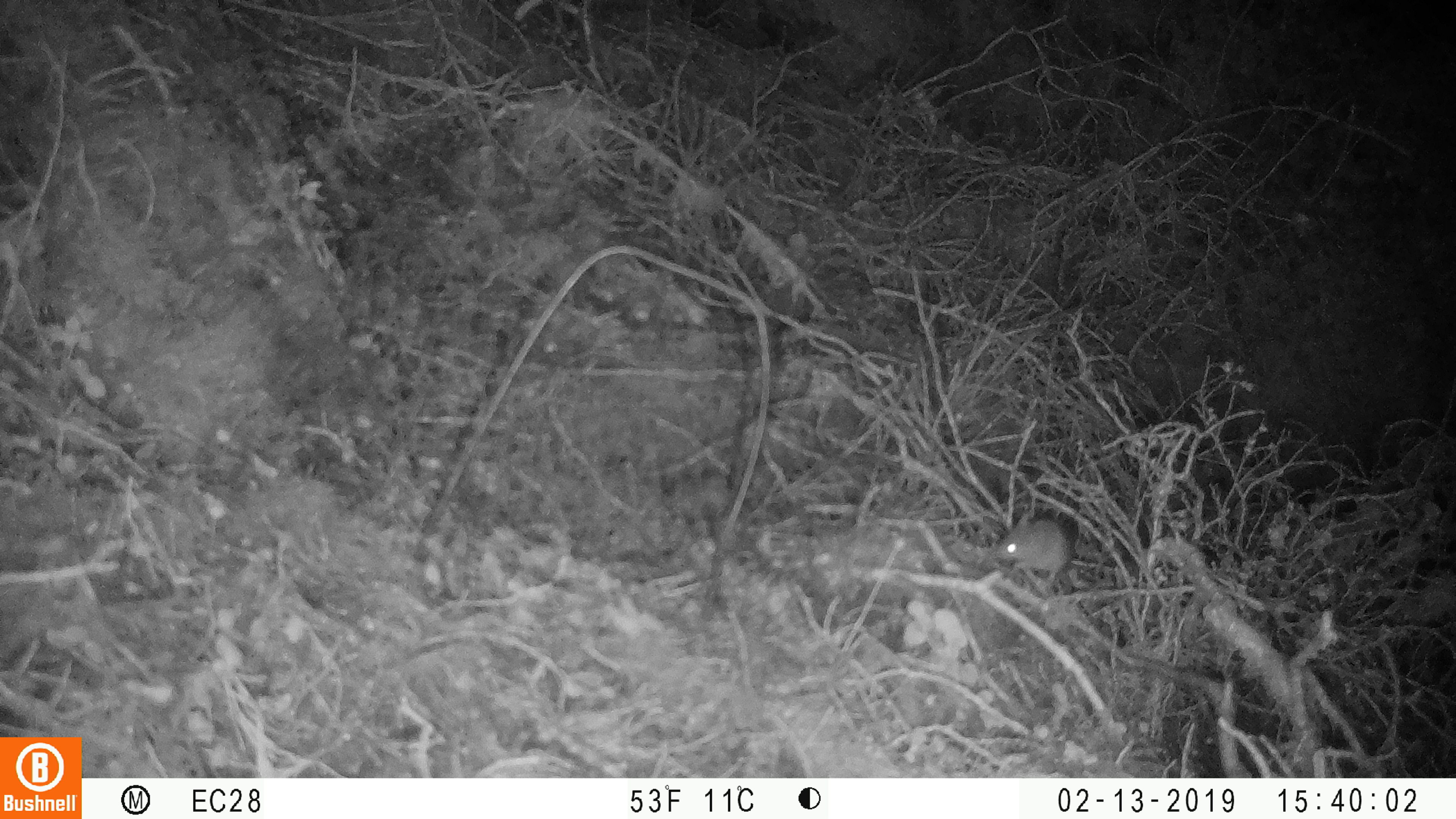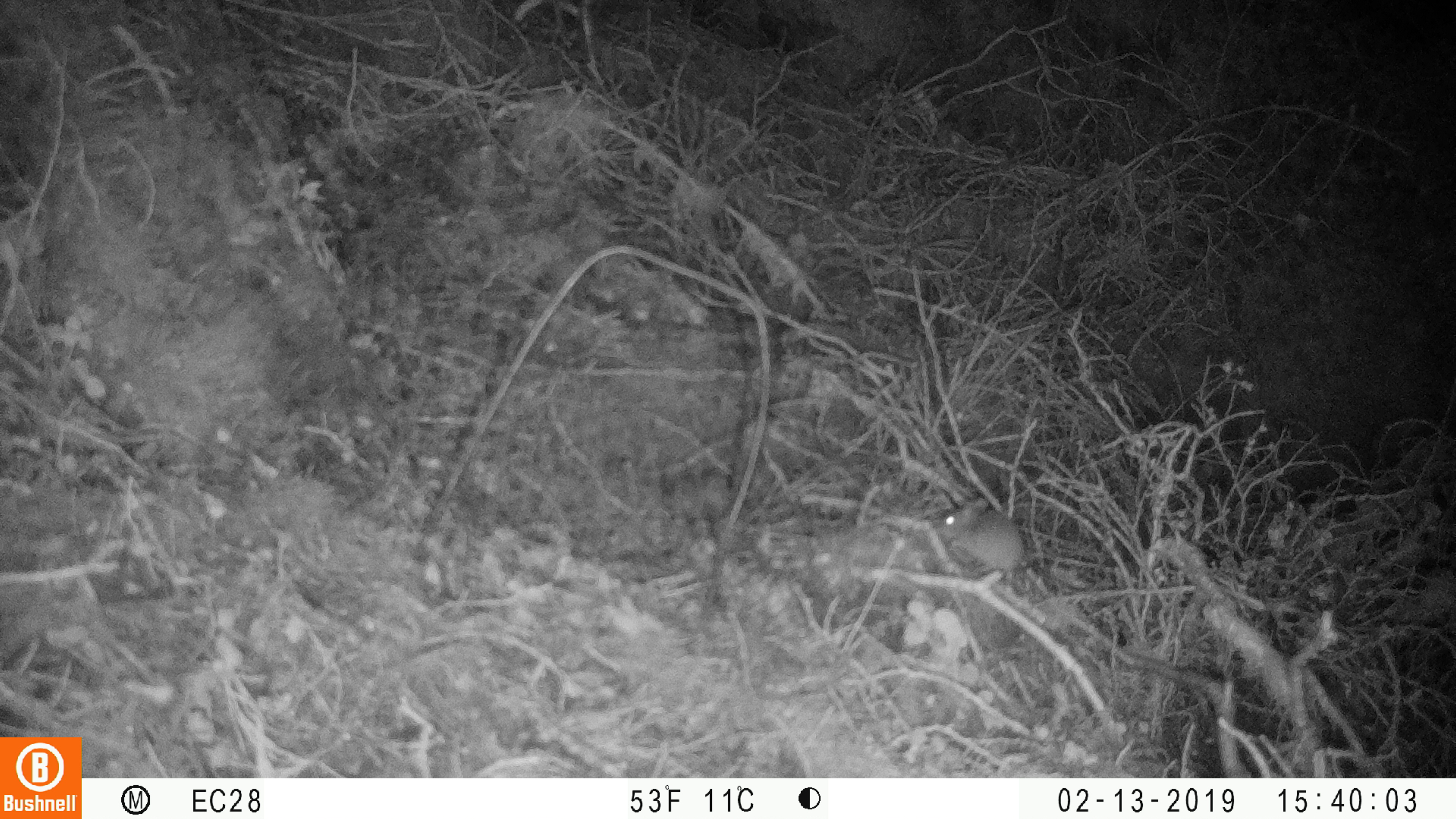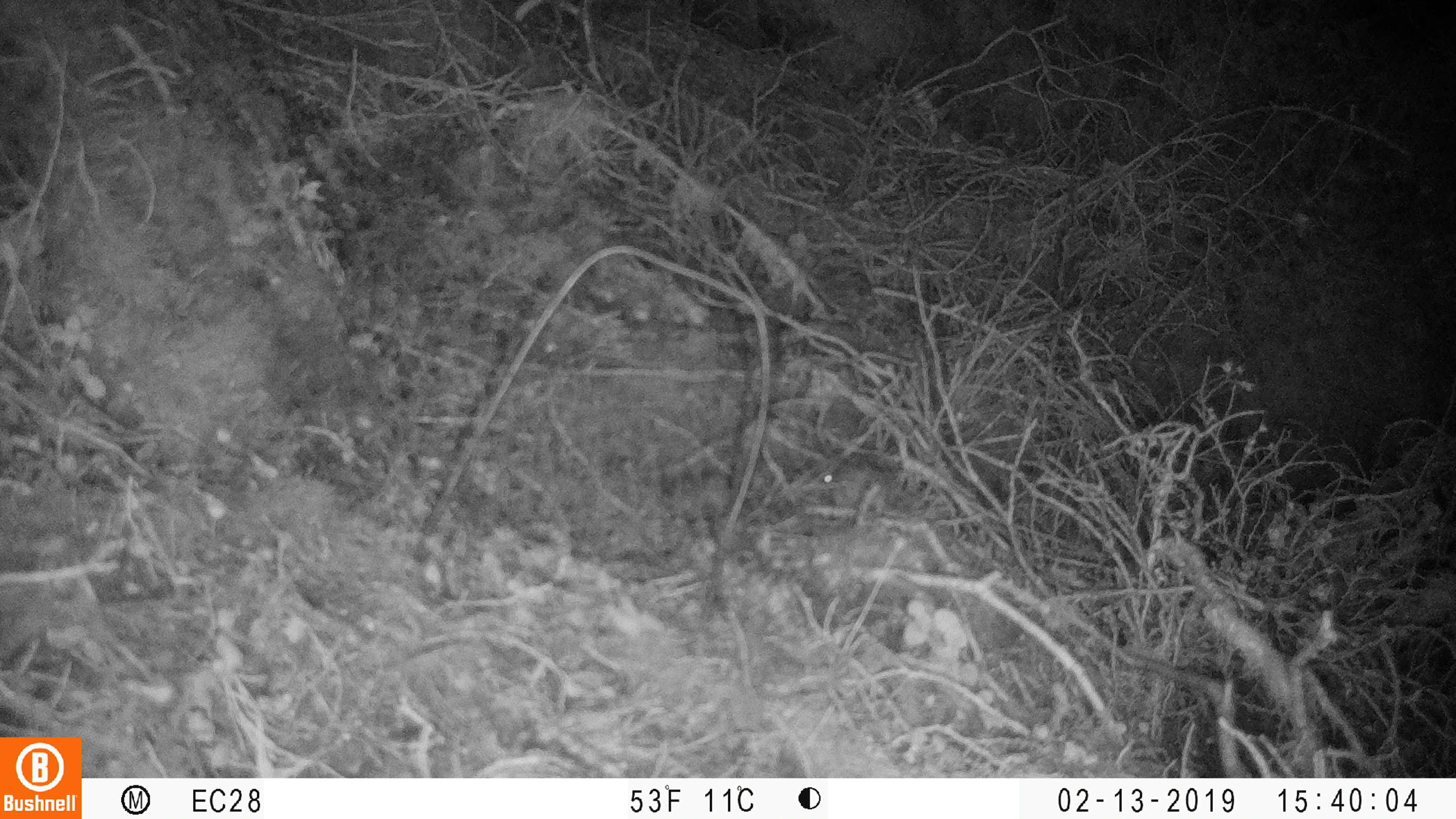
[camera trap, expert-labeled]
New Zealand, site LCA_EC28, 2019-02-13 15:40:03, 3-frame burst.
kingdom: Animalia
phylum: Chordata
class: Mammalia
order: Rodentia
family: Muridae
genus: Mus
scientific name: Mus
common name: mouse